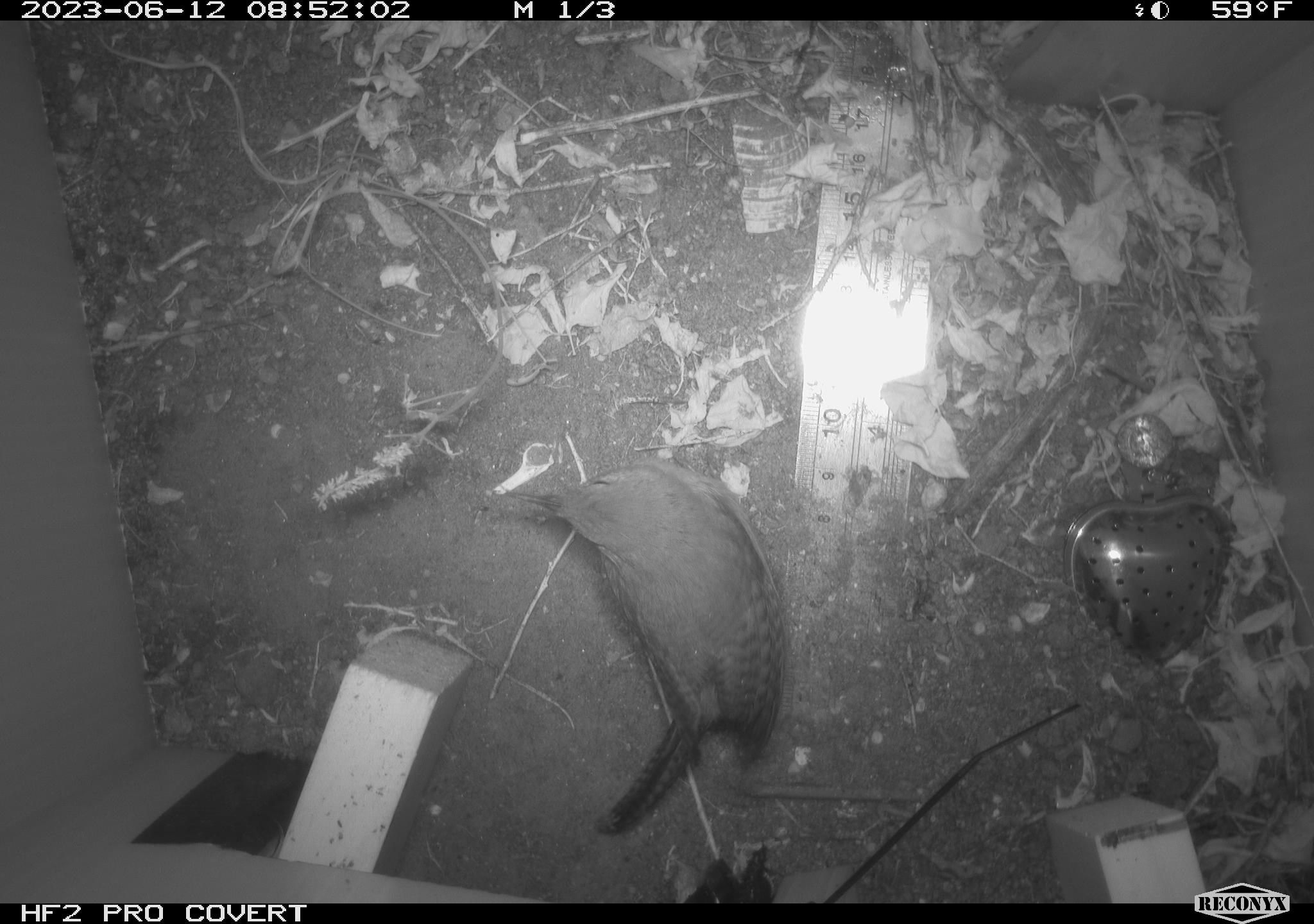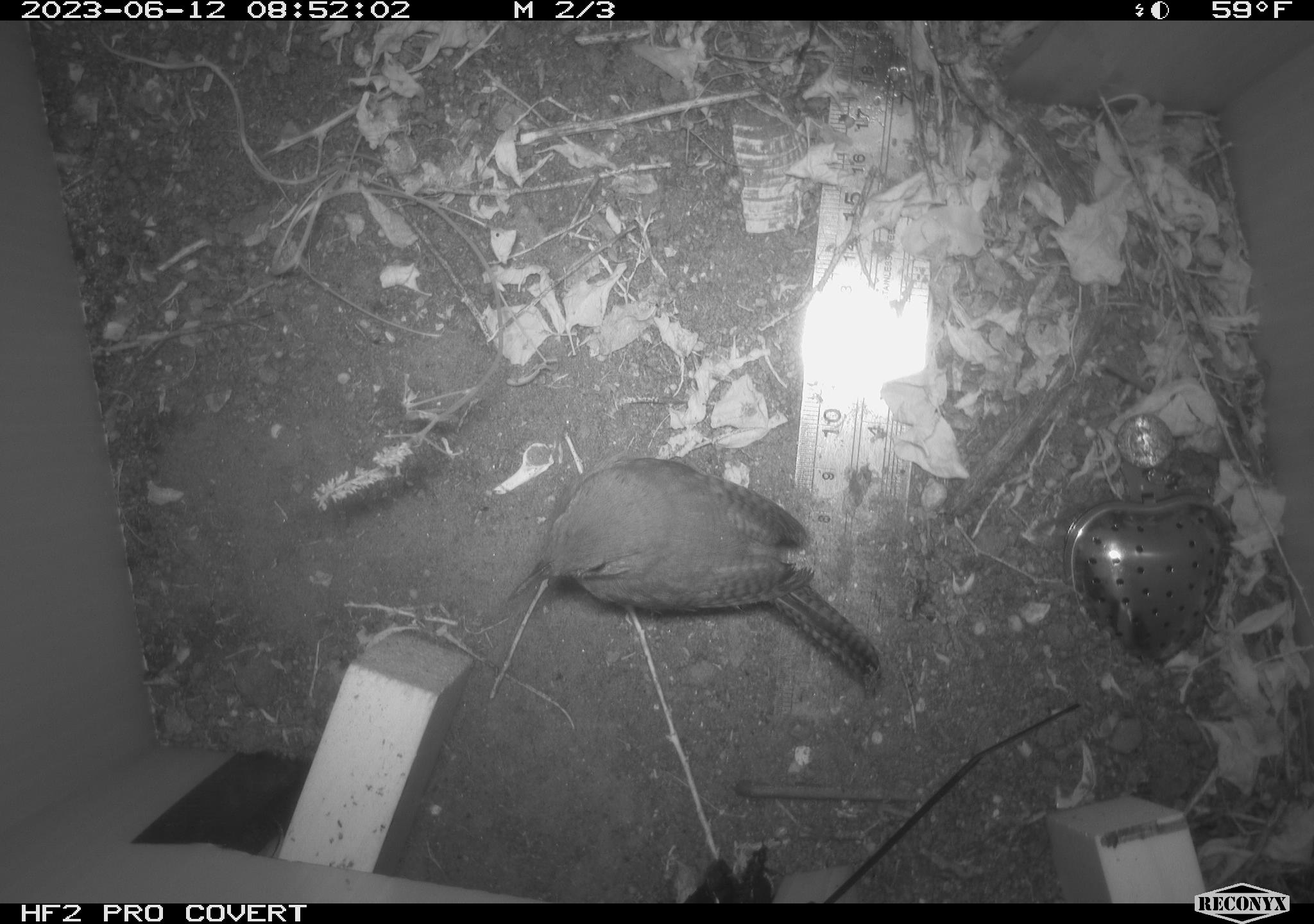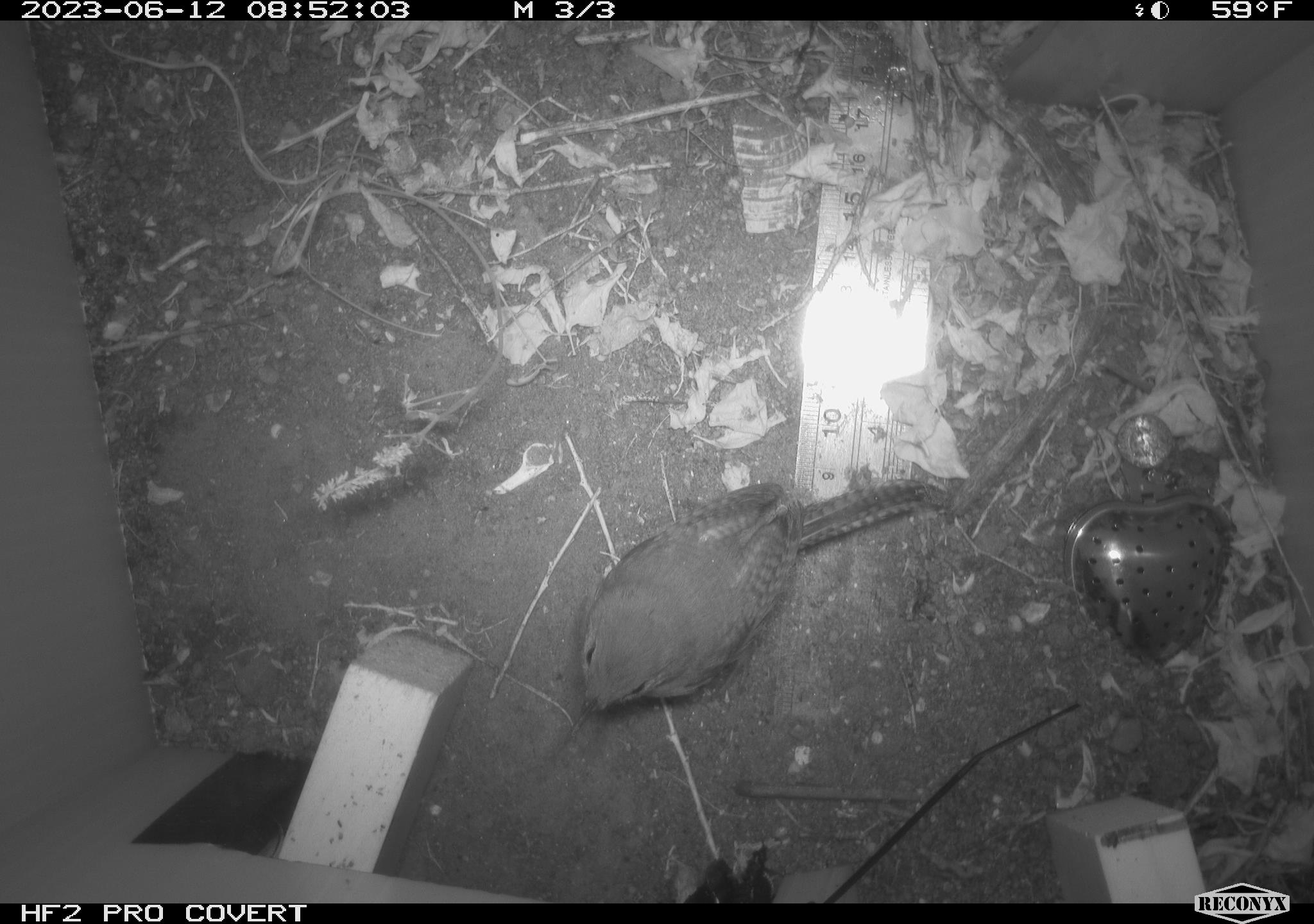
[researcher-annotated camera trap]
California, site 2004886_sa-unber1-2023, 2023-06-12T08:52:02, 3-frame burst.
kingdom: Animalia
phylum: Chordata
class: Aves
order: Passeriformes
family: Troglodytidae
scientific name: Troglodytidae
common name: wren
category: troglodytidae family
Troglodytidae family (wren) (Troglodytidae).